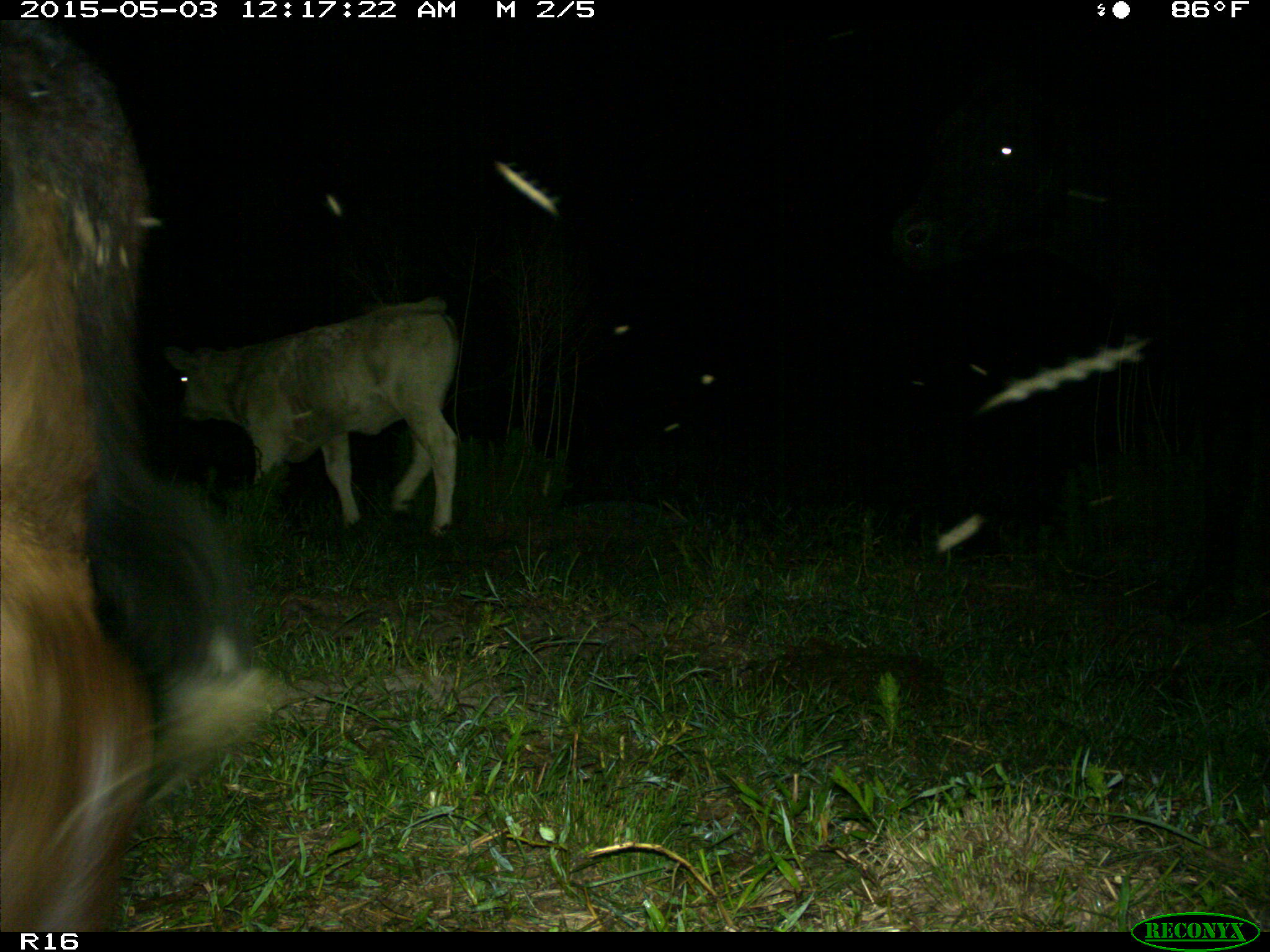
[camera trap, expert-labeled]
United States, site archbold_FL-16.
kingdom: Animalia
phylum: Chordata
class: Mammalia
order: Artiodactyla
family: Bovidae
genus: Bos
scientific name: Bos taurus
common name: domestic cow